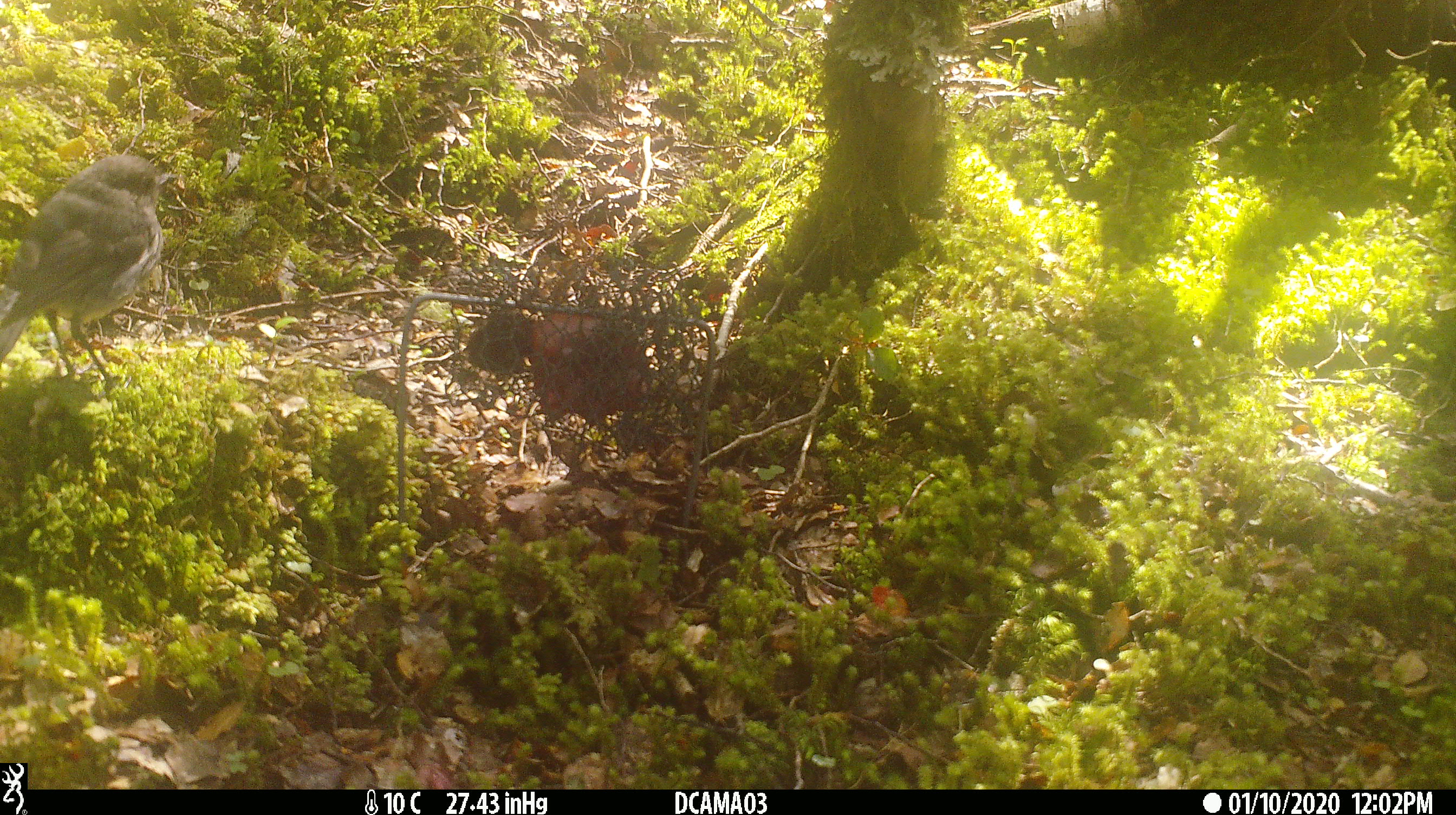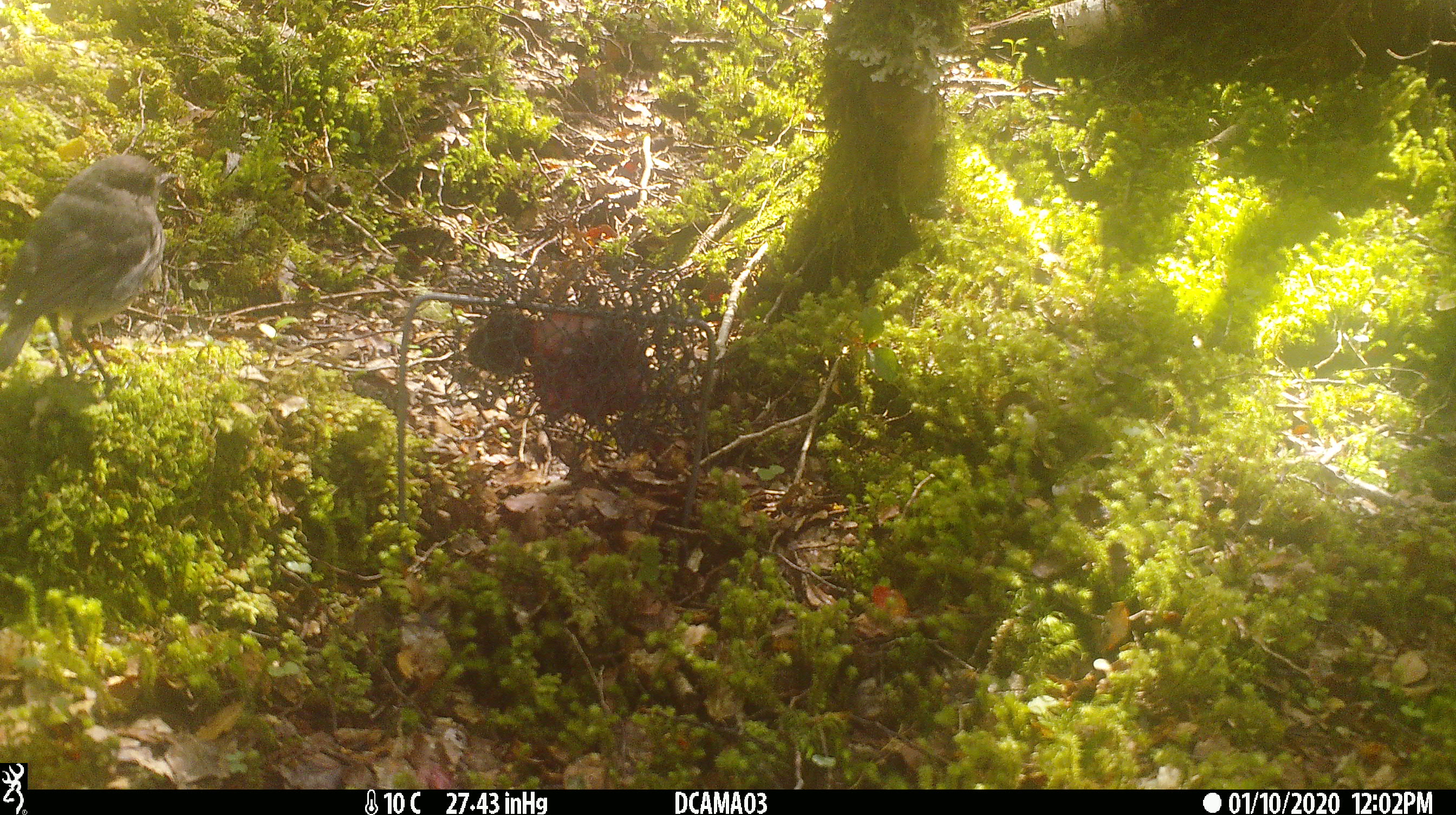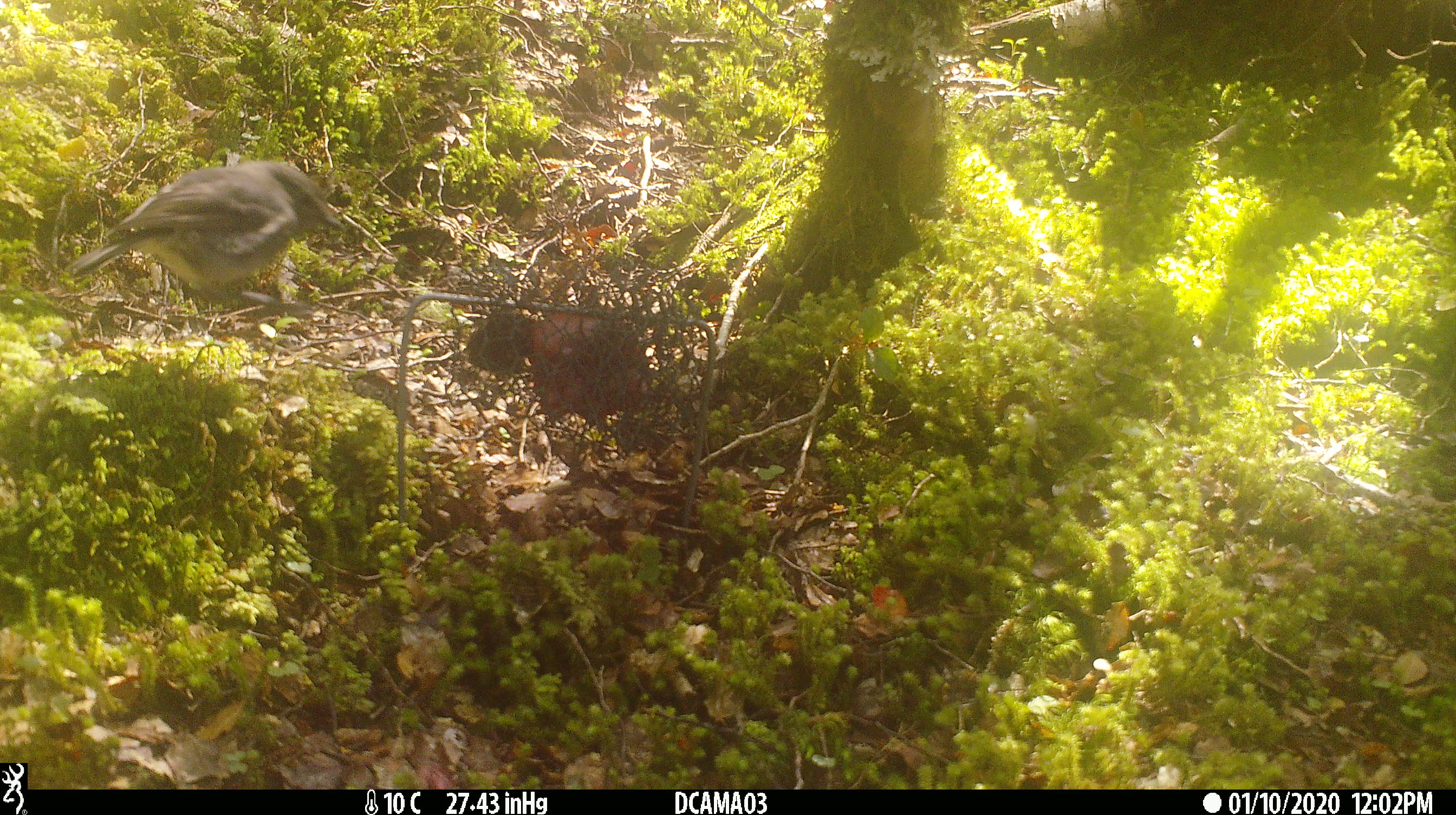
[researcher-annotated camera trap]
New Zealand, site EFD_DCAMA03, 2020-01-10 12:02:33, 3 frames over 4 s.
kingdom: Animalia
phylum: Chordata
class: Aves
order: Passeriformes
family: Petroicidae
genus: Petroica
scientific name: Petroica australis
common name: new zealand robin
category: robin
Robin (new zealand robin) (Petroica australis).